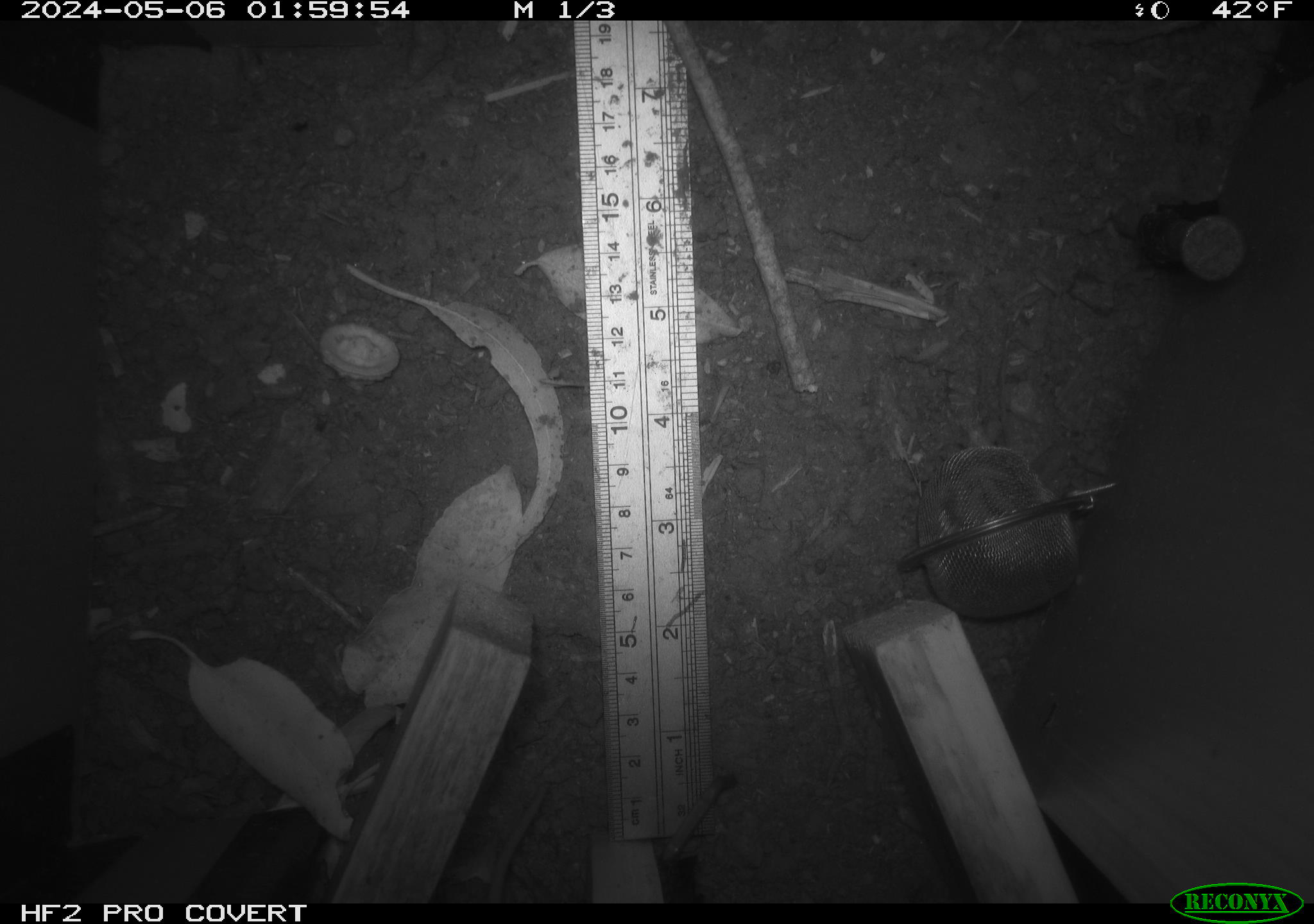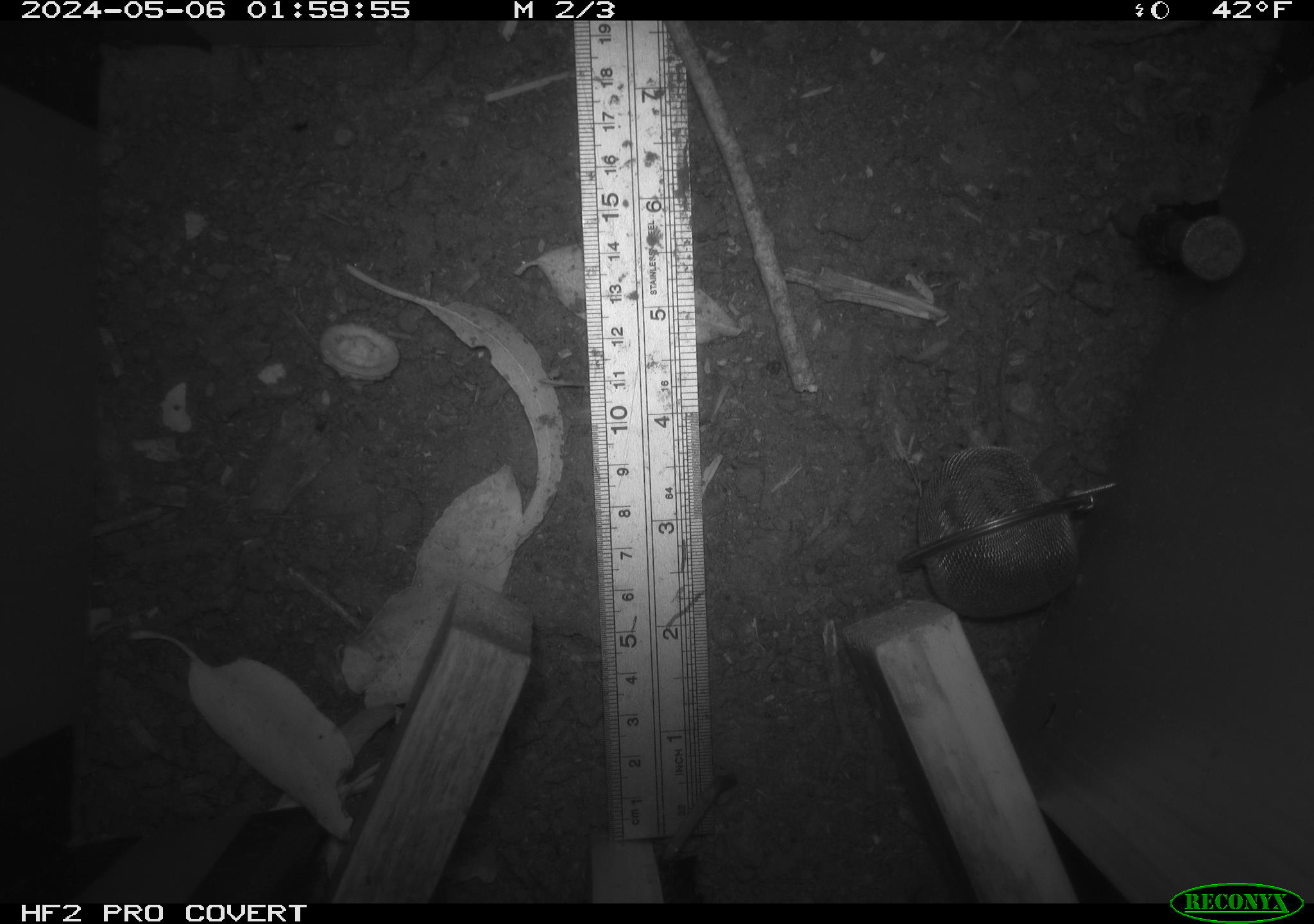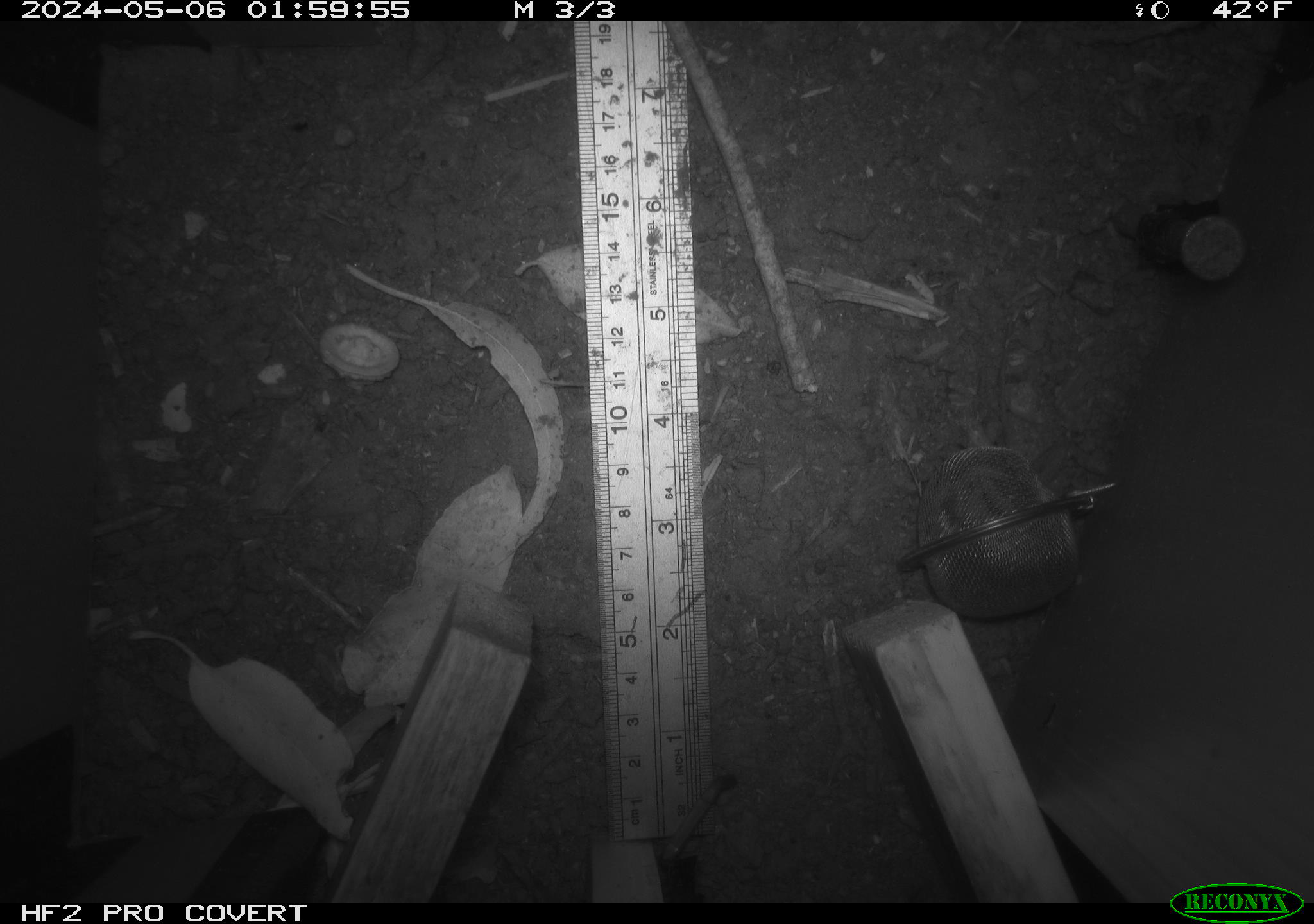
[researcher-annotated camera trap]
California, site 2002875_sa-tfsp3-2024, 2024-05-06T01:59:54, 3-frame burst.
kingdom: Animalia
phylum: Chordata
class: Mammalia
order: Rodentia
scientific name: Rodentia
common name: rodent